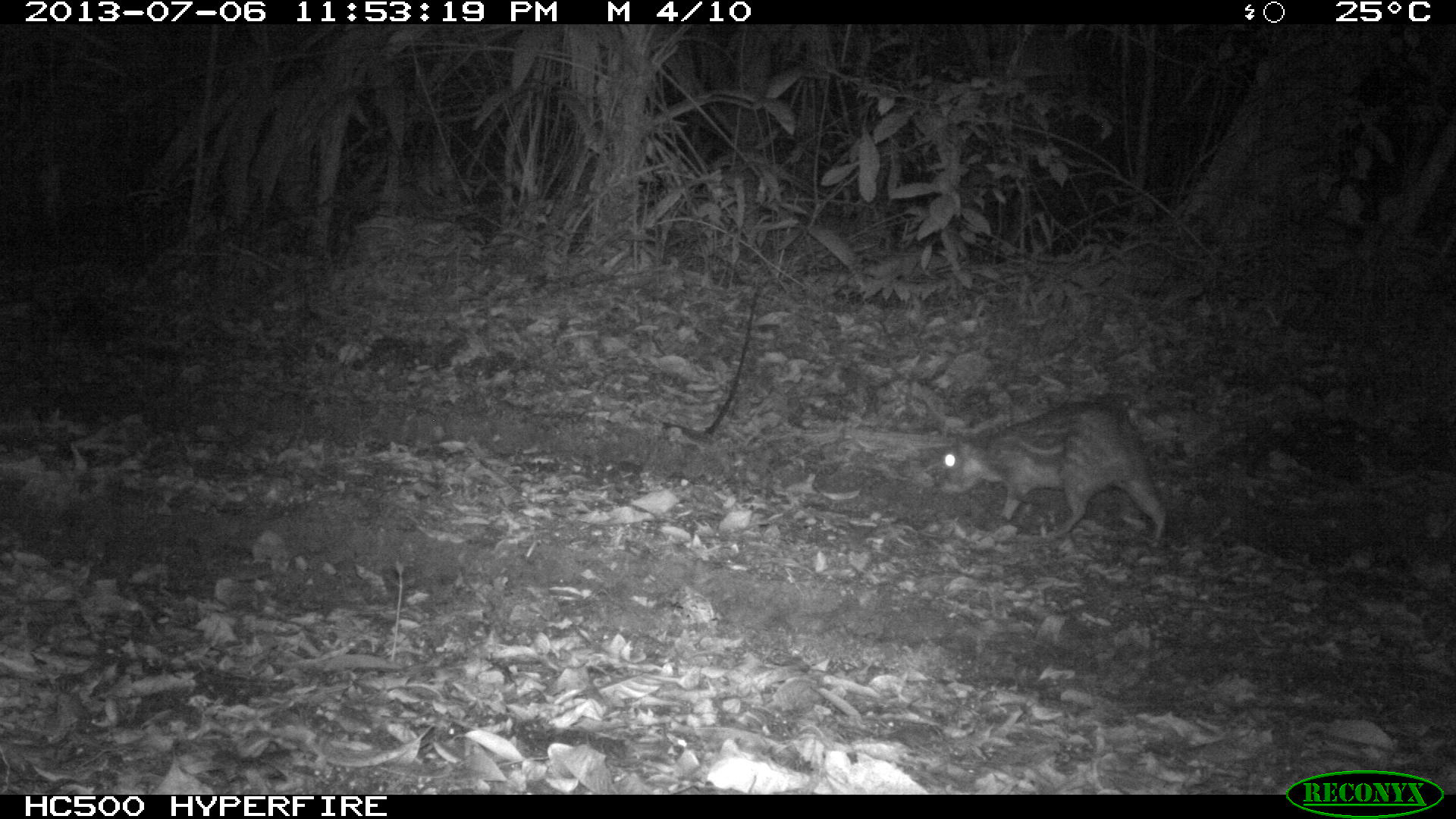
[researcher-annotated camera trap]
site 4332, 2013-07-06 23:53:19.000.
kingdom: Animalia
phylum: Chordata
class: Mammalia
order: Rodentia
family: Cuniculidae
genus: Cuniculus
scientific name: Cuniculus paca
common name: lowland paca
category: agouti paca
Agouti paca (lowland paca) (Cuniculus paca), count 1.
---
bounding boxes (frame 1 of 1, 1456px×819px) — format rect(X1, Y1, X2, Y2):
agouti paca: rect(939, 400, 1168, 546)